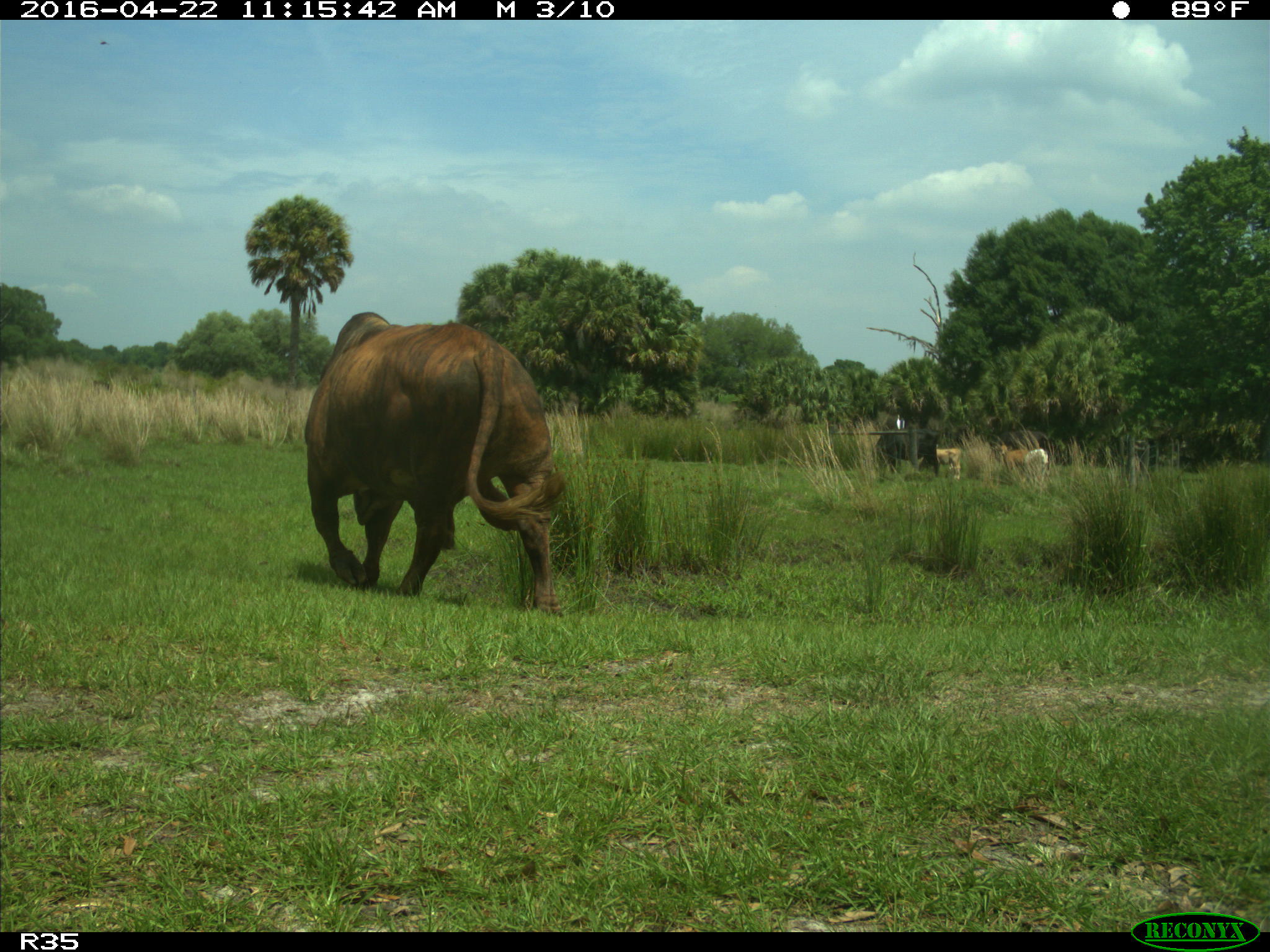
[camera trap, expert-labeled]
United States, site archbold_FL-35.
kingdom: Animalia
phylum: Chordata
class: Mammalia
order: Artiodactyla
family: Bovidae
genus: Bos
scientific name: Bos taurus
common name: domestic cow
Bos taurus (domestic cow).